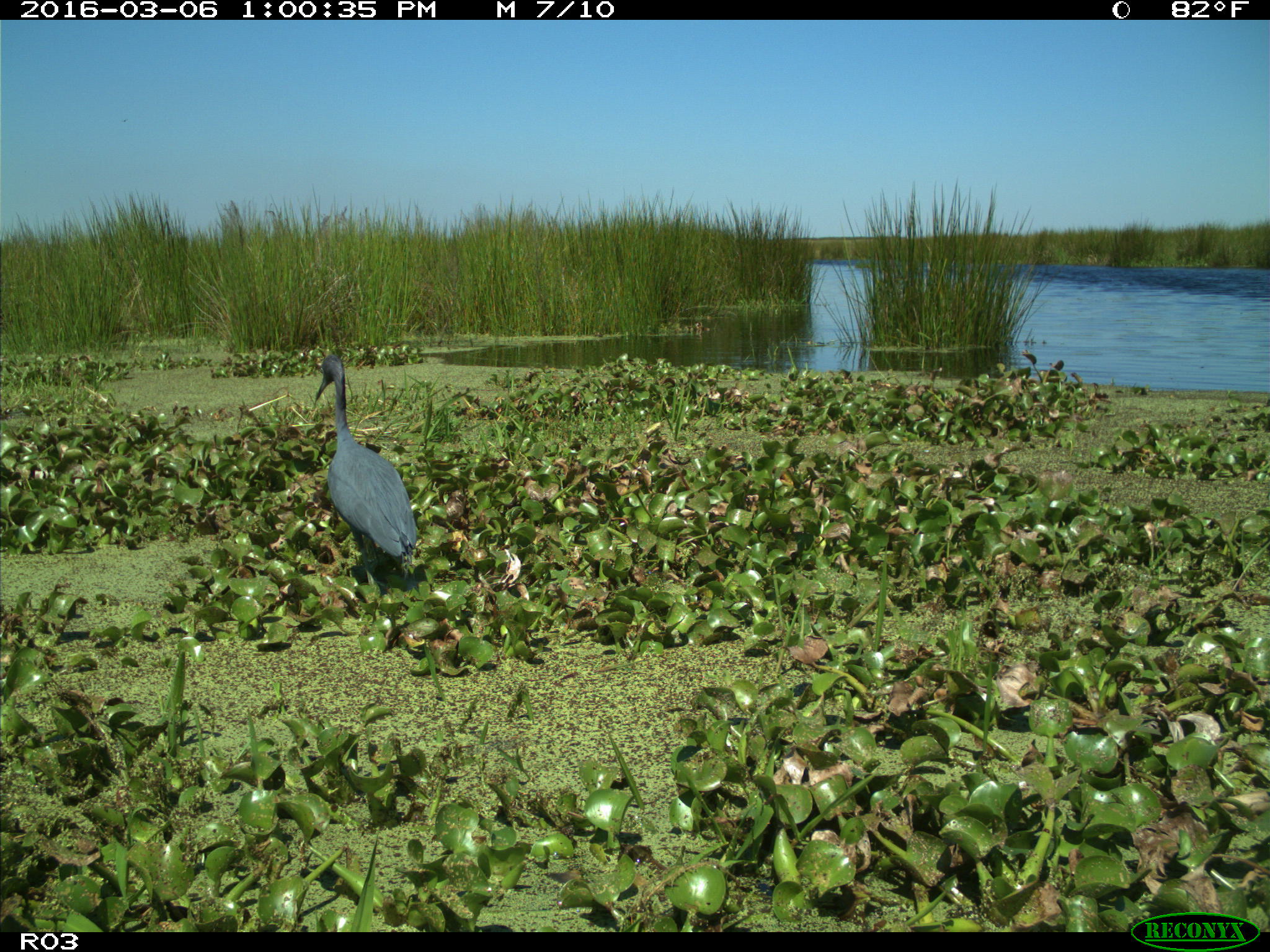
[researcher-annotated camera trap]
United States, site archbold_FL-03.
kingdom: Animalia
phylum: Chordata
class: Aves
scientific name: Aves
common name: birds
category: unidentified bird